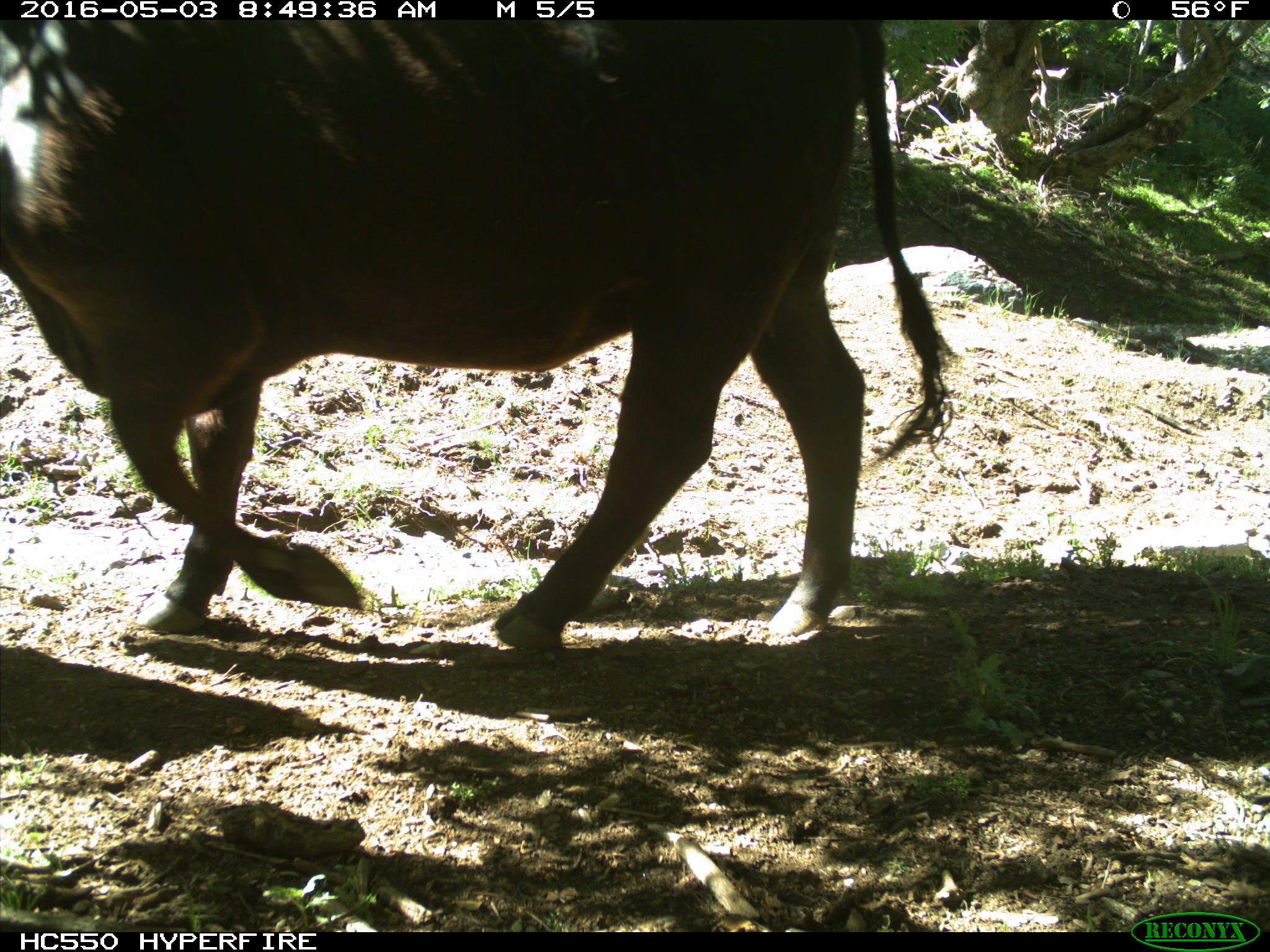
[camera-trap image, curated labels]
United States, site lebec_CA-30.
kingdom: Animalia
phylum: Chordata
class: Mammalia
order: Artiodactyla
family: Bovidae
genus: Bos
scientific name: Bos taurus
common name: domestic cow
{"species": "Bos taurus (domestic cow)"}